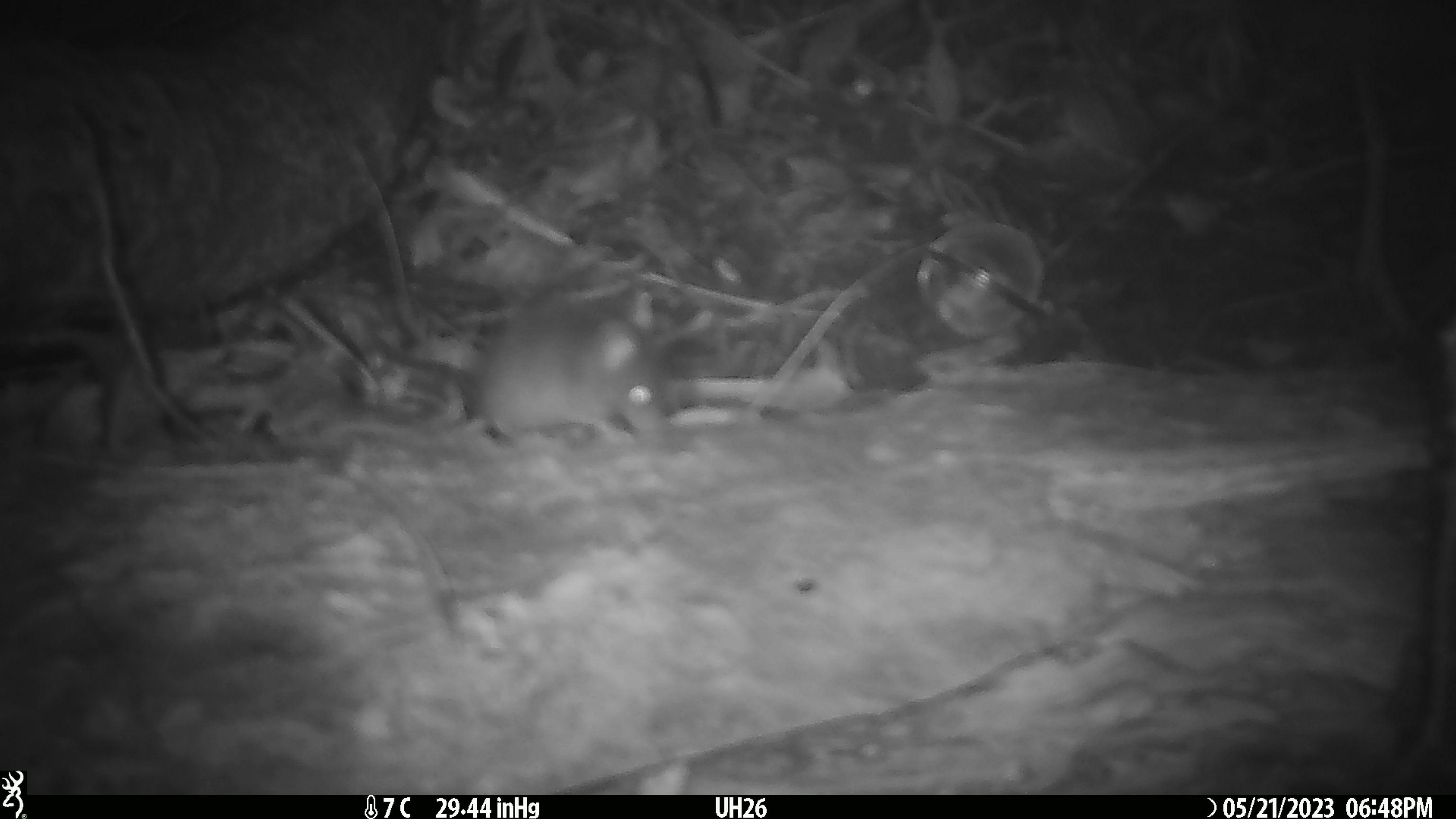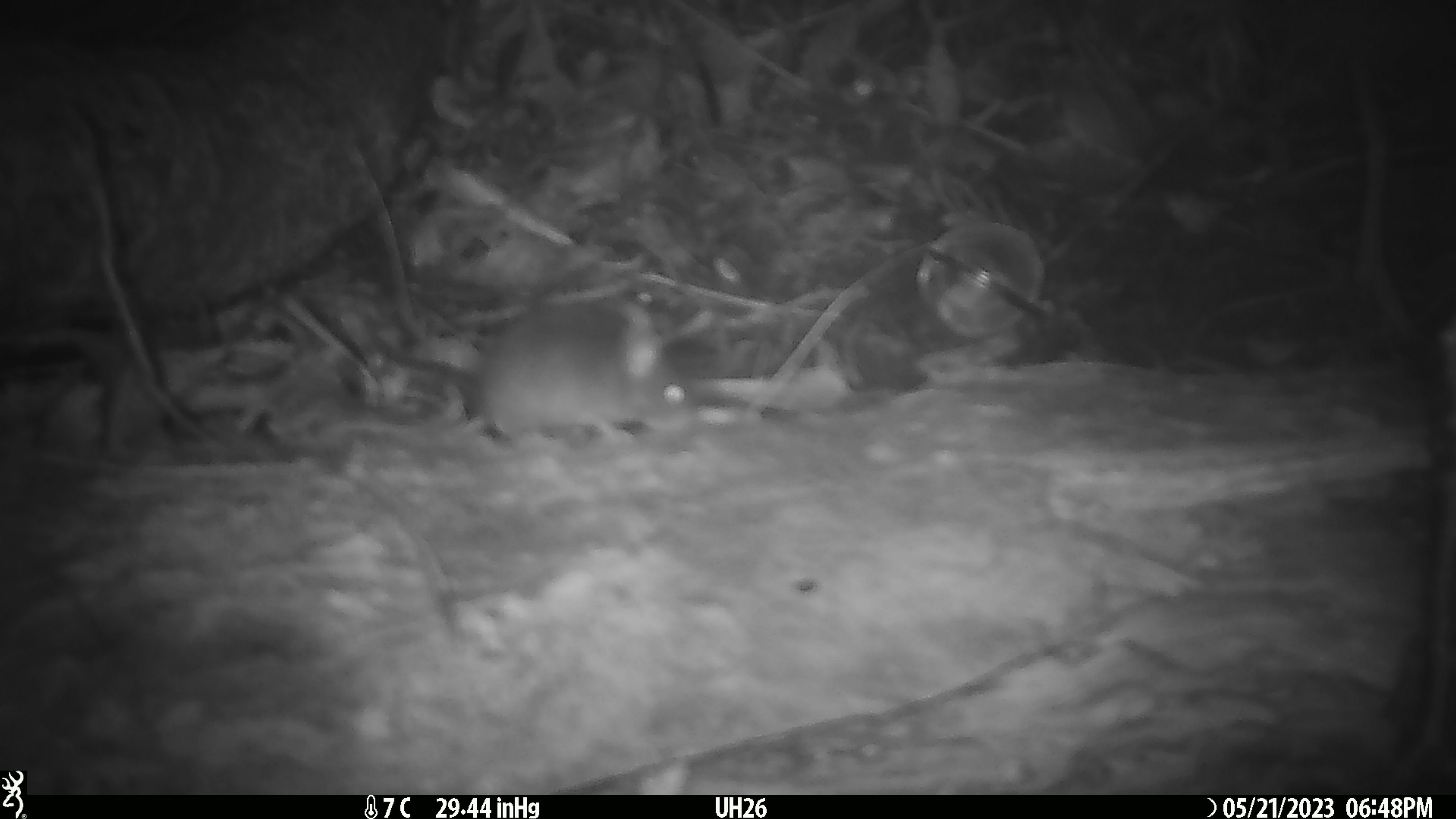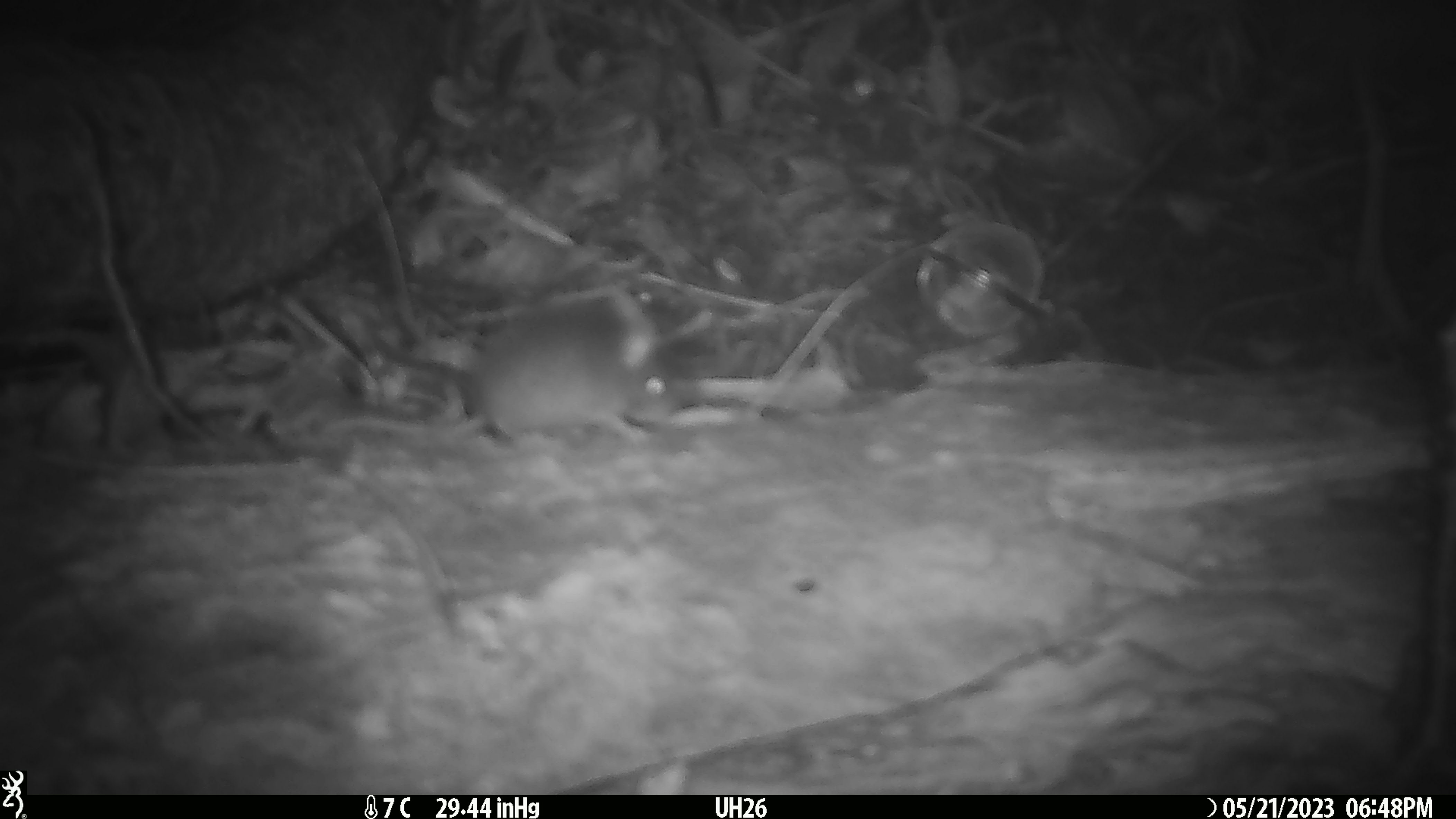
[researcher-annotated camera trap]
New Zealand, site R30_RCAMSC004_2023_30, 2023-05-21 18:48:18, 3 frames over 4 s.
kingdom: Animalia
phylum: Chordata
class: Mammalia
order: Rodentia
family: Muridae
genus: Mus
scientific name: Mus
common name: mouse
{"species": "mouse (Mus)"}